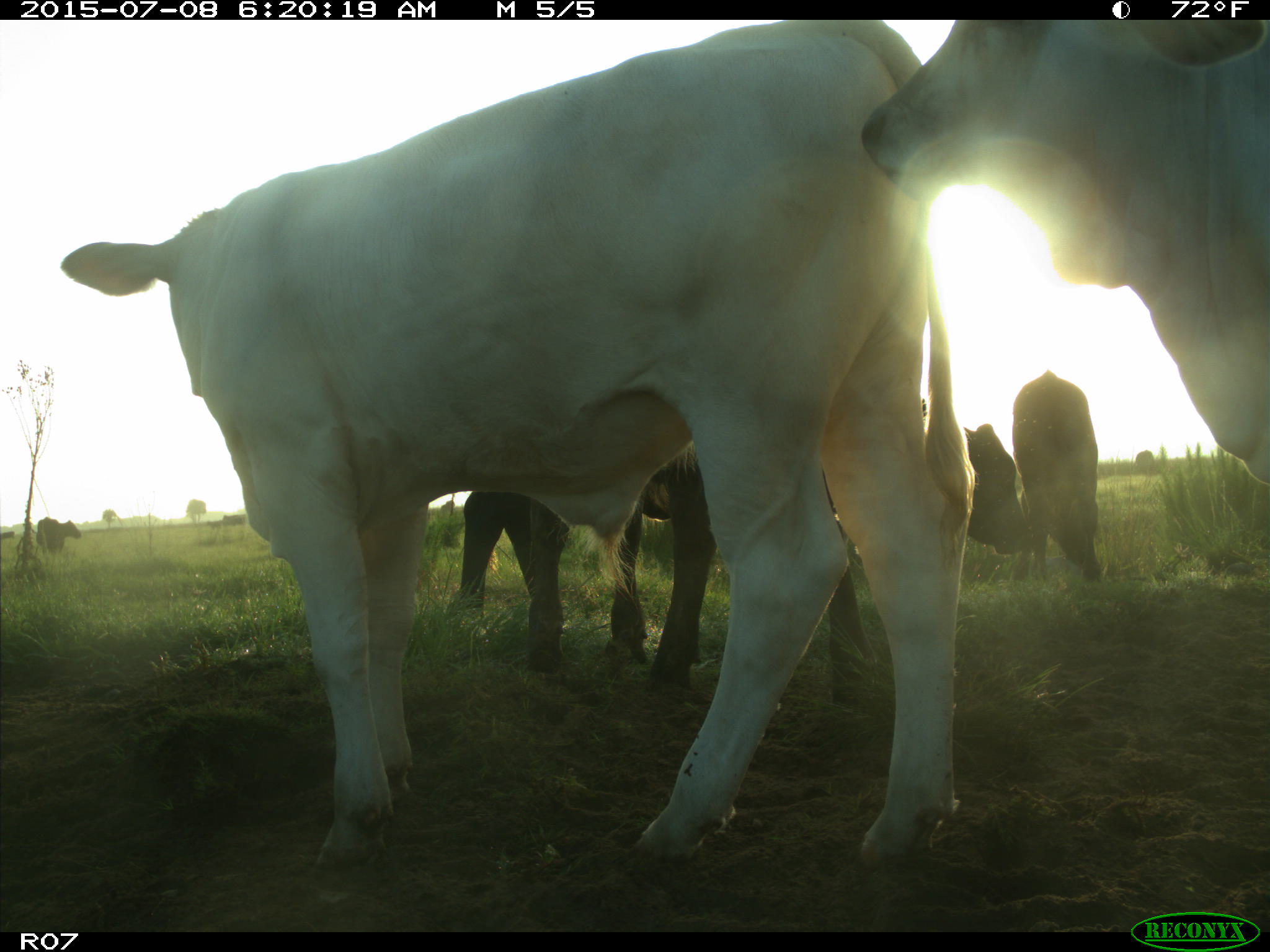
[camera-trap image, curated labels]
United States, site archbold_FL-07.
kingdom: Animalia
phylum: Chordata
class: Mammalia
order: Artiodactyla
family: Bovidae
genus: Bos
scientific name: Bos taurus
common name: domestic cow